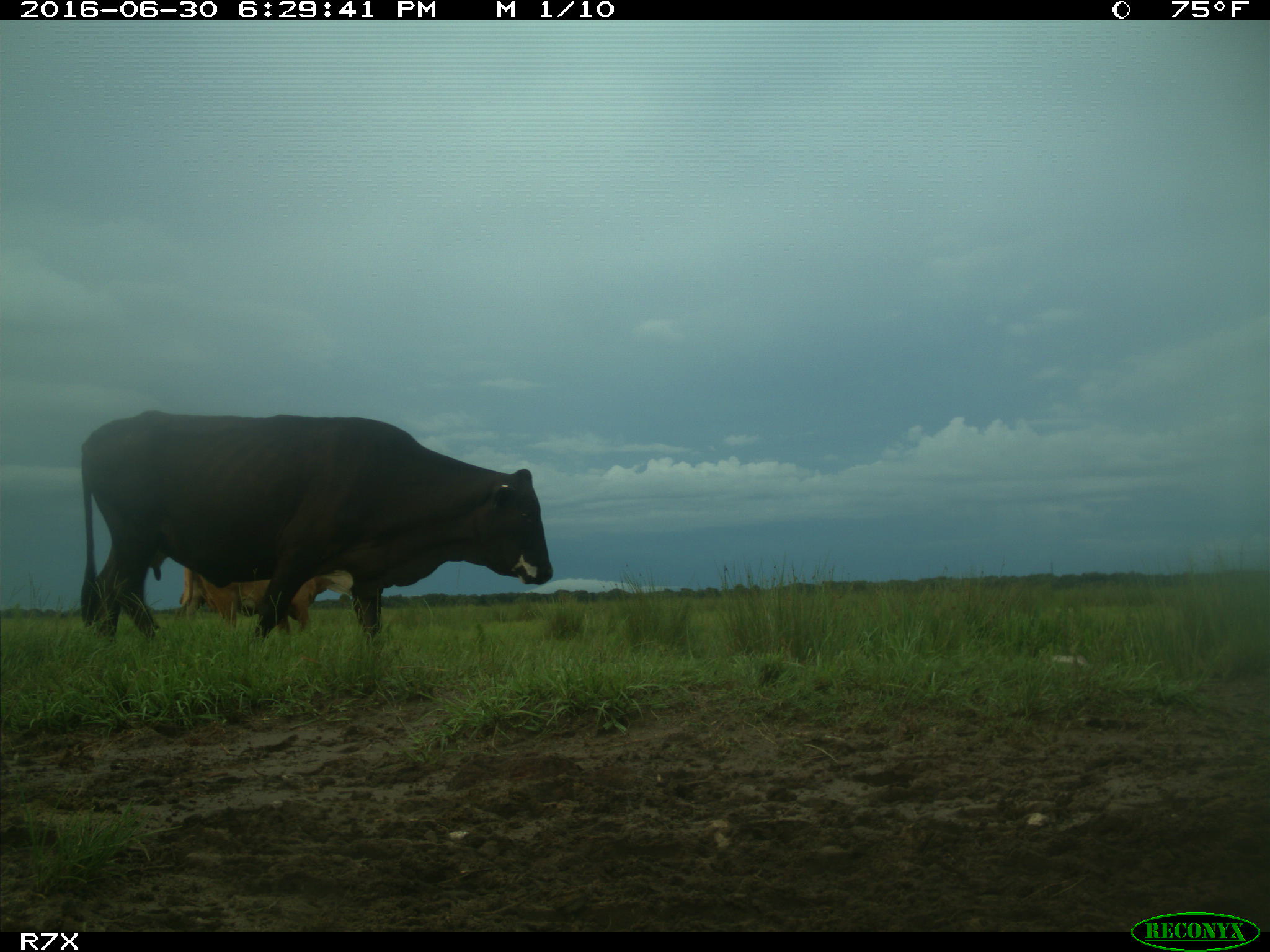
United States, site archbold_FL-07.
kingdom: Animalia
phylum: Chordata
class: Mammalia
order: Artiodactyla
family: Bovidae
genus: Bos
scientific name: Bos taurus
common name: domestic cow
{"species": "Bos taurus (domestic cow)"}